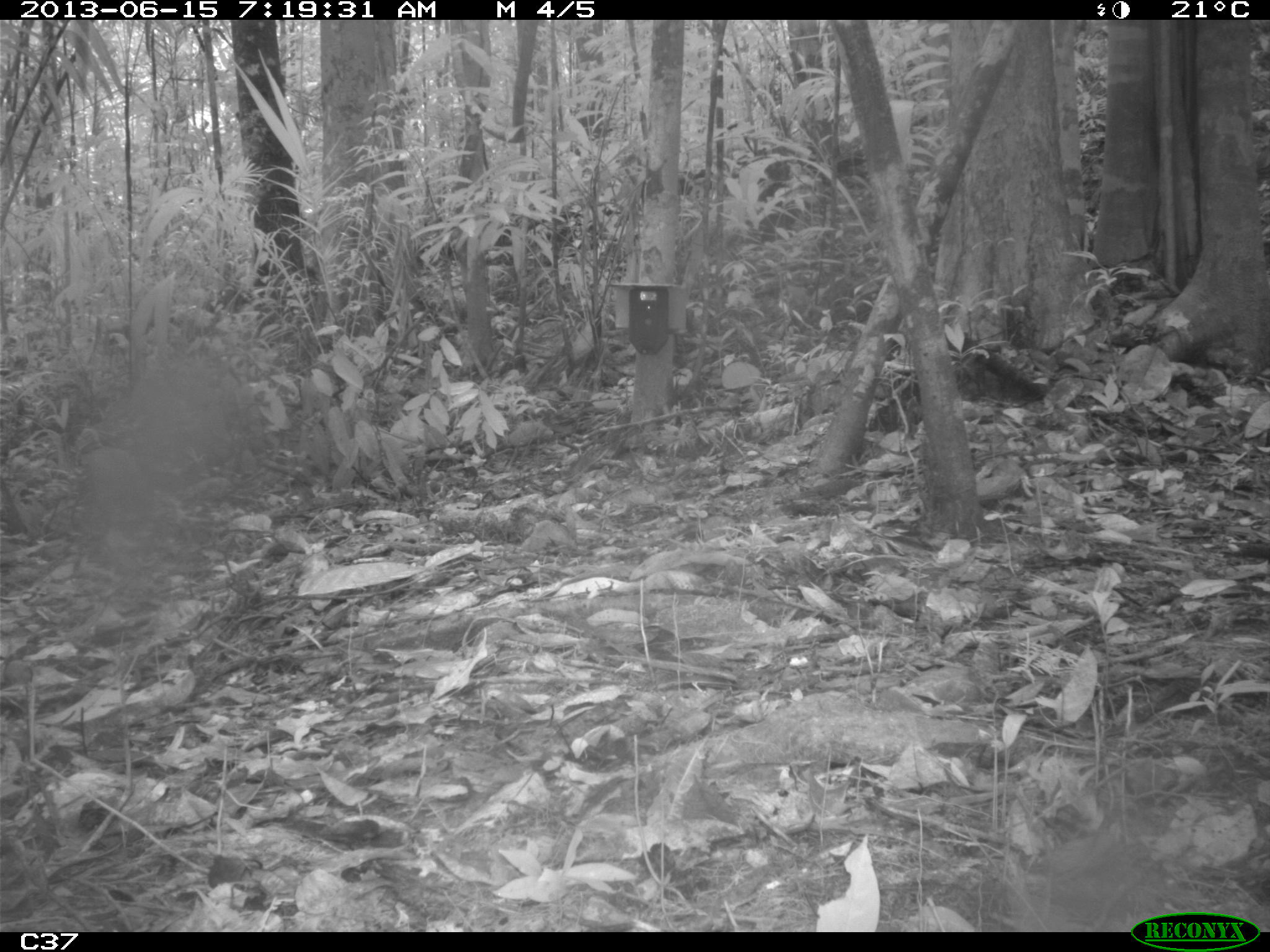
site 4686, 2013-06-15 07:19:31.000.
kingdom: Animalia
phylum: Chordata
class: Mammalia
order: Rodentia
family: Dasyproctidae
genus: Dasyprocta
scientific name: Dasyprocta leporina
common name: red-rumped agouti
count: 2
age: adult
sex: female